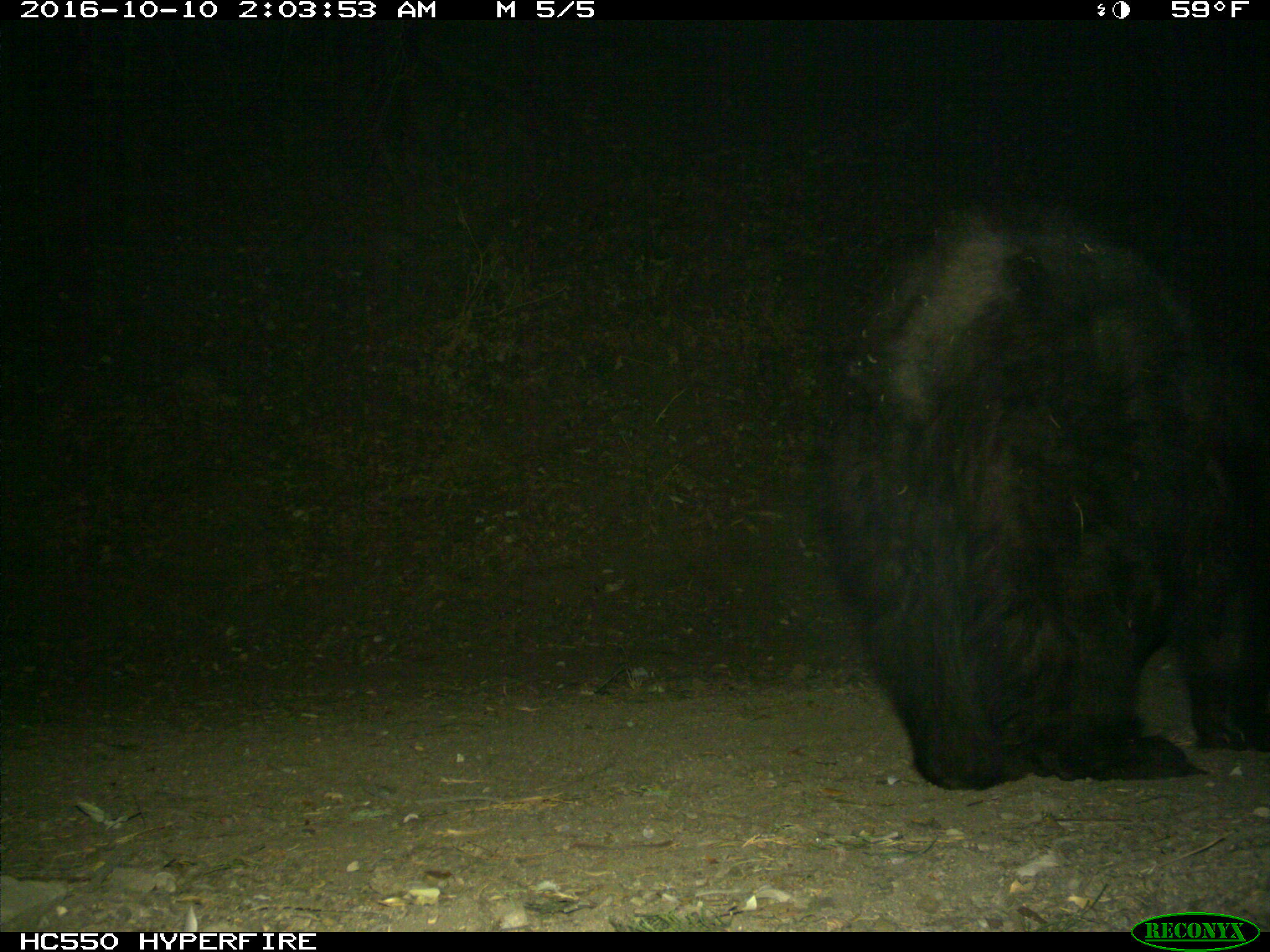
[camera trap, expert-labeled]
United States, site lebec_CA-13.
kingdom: Animalia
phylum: Chordata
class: Mammalia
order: Carnivora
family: Ursidae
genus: Ursus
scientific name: Ursus americanus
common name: american black bear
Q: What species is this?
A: Ursus americanus (american black bear).